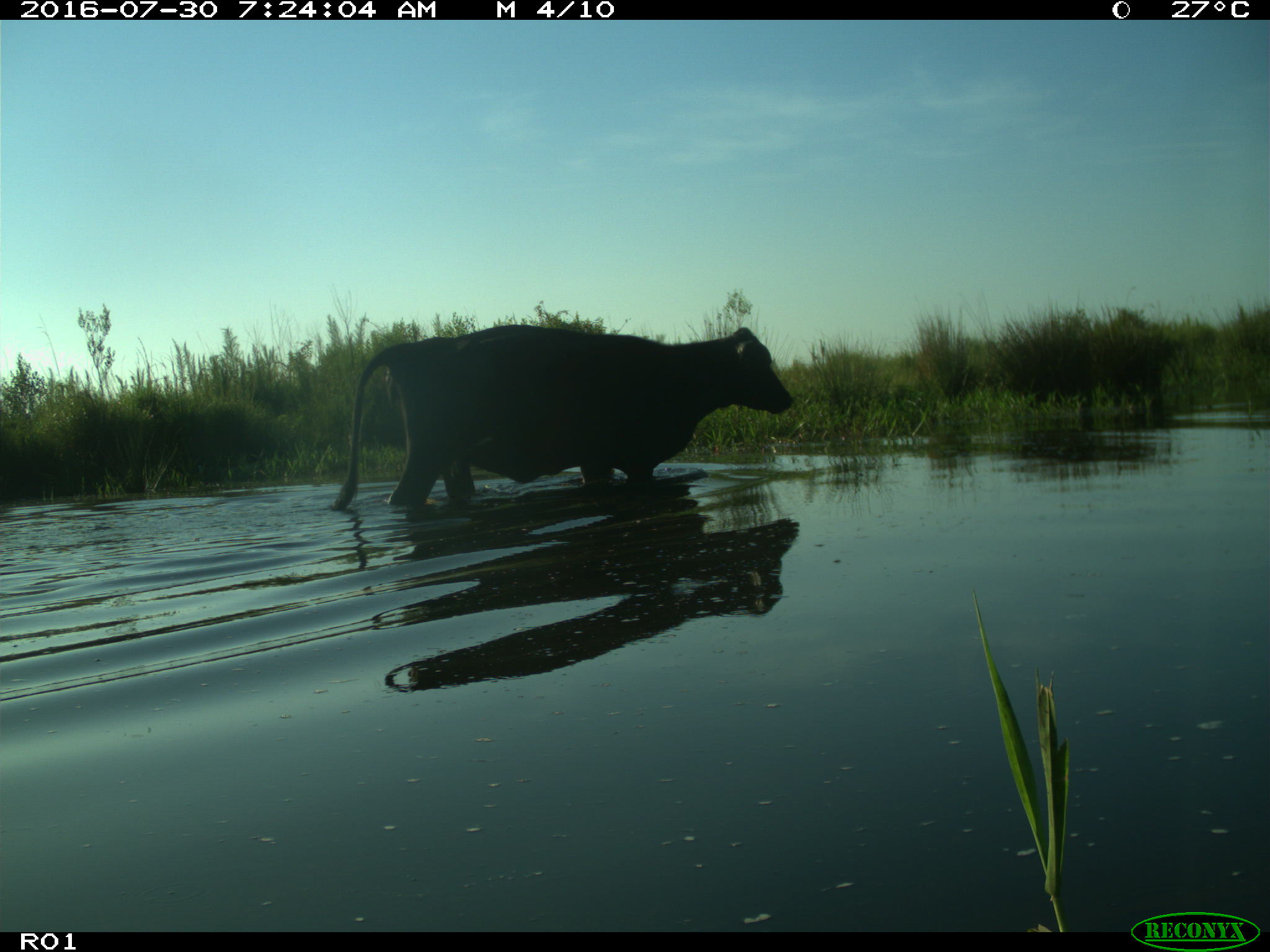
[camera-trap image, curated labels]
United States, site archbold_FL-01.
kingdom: Animalia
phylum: Chordata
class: Mammalia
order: Artiodactyla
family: Bovidae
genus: Bos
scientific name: Bos taurus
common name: domestic cow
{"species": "Bos taurus (domestic cow)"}